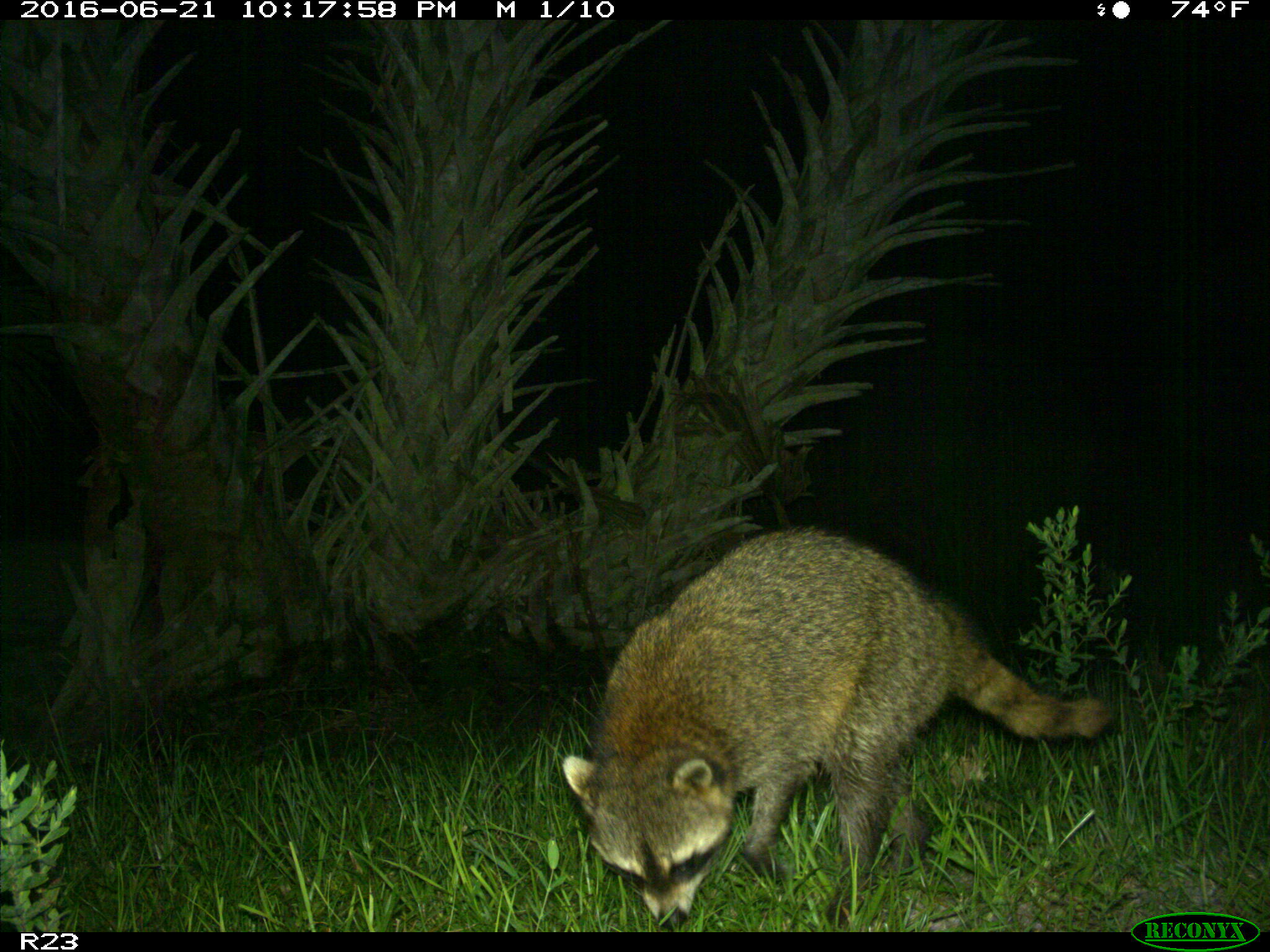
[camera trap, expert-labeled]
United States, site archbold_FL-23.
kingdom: Animalia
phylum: Chordata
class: Mammalia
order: Carnivora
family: Procyonidae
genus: Procyon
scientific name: Procyon lotor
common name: common raccoon